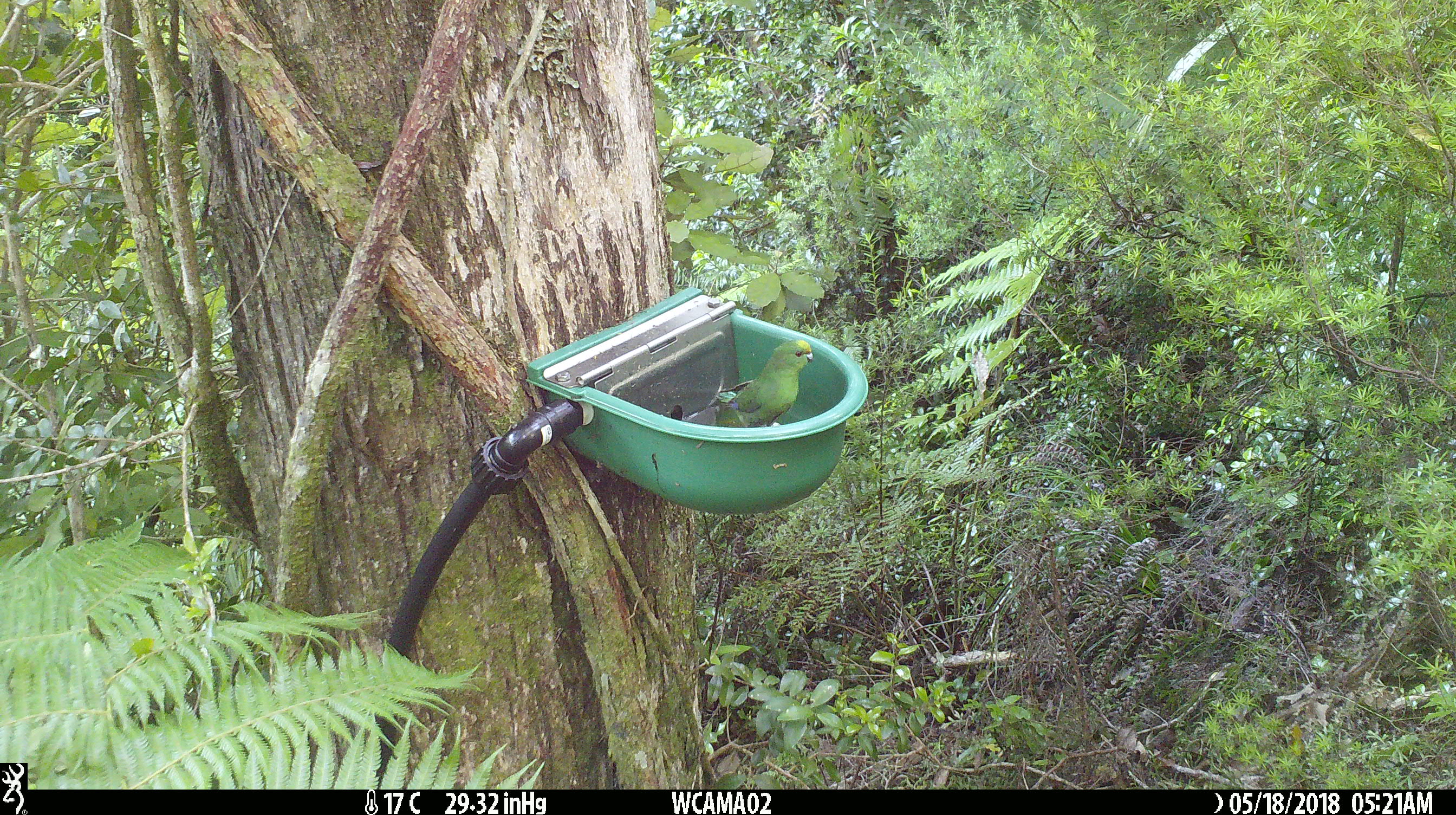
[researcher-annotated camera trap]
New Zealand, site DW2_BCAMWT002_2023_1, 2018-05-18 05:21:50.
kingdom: Animalia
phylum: Chordata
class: Aves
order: Psittaciformes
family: Psittaculidae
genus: Cyanoramphus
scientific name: Cyanoramphus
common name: parakeet